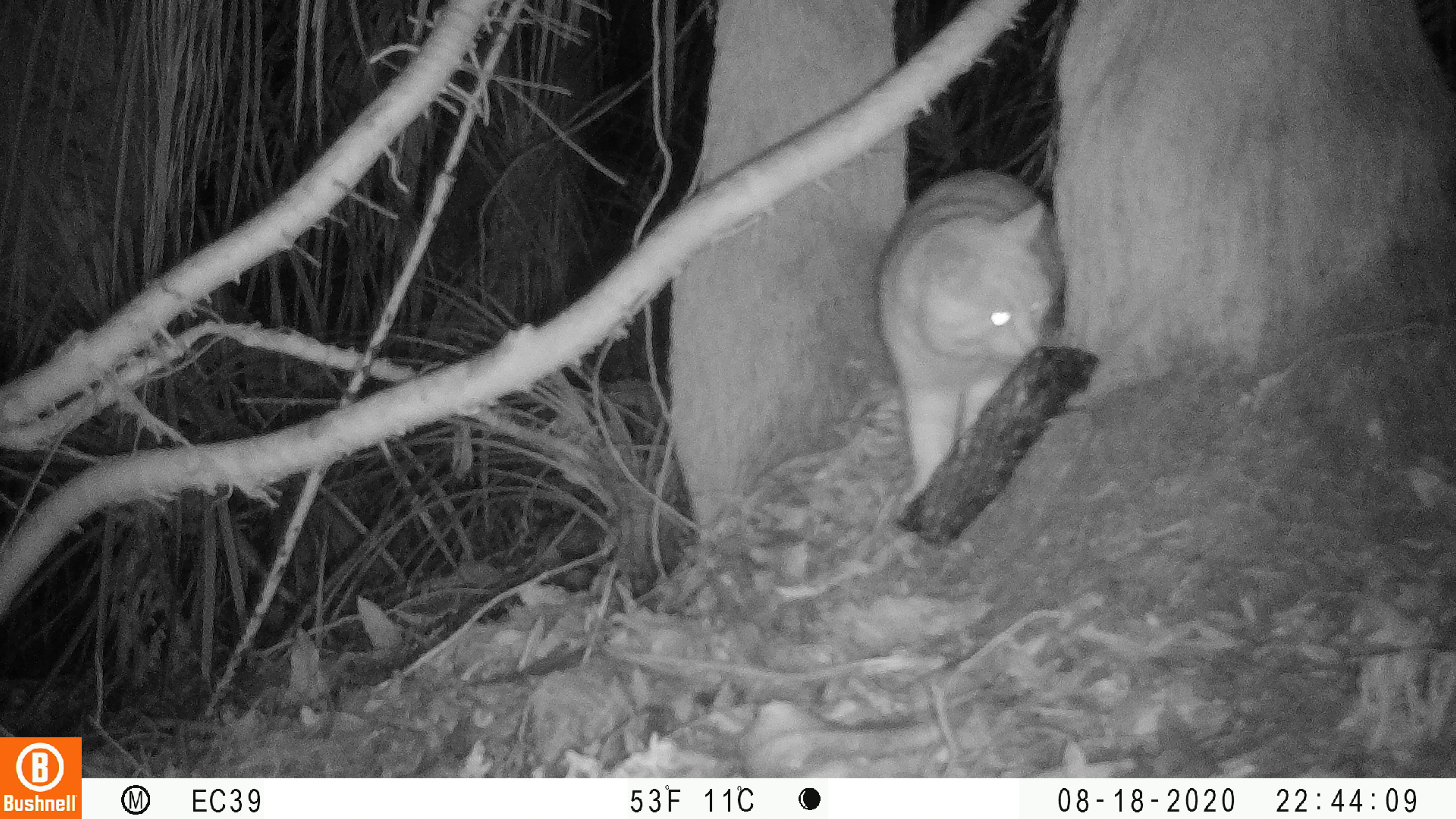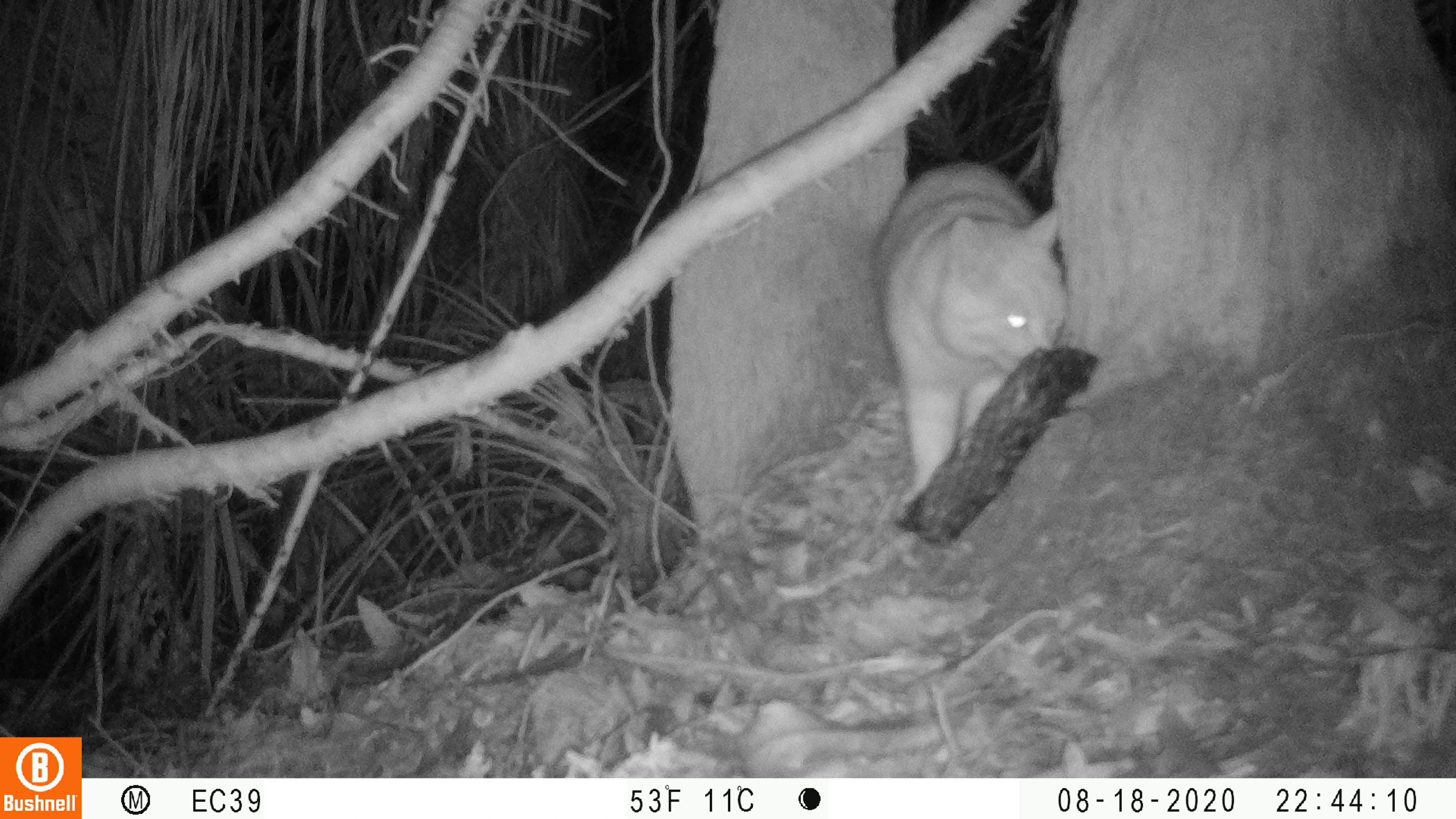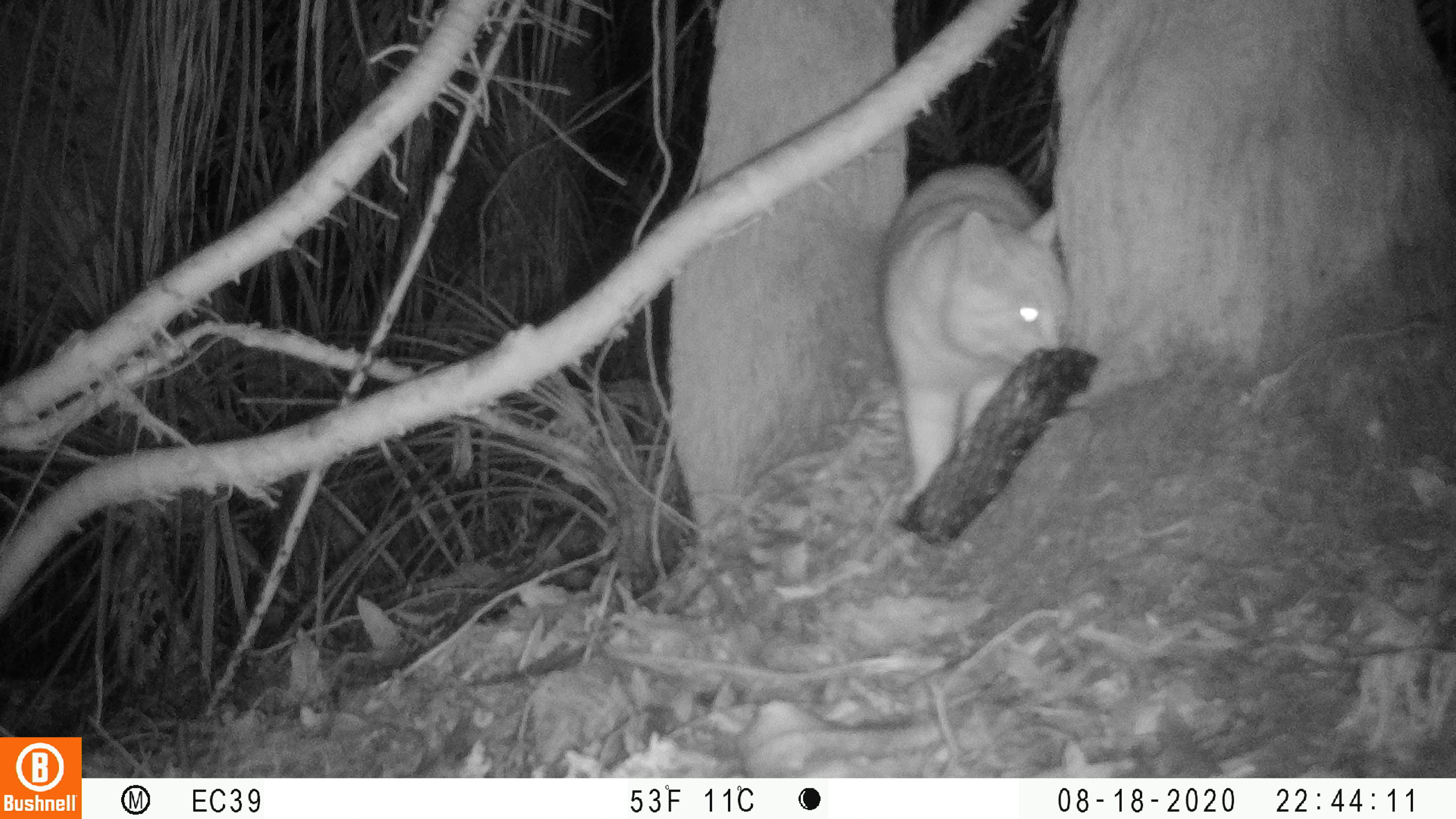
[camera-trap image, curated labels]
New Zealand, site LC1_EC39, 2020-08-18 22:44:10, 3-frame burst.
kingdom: Animalia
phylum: Chordata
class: Mammalia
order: Carnivora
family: Felidae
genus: Felis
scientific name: Felis catus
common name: domestic cat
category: cat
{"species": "cat (domestic cat) (Felis catus)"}